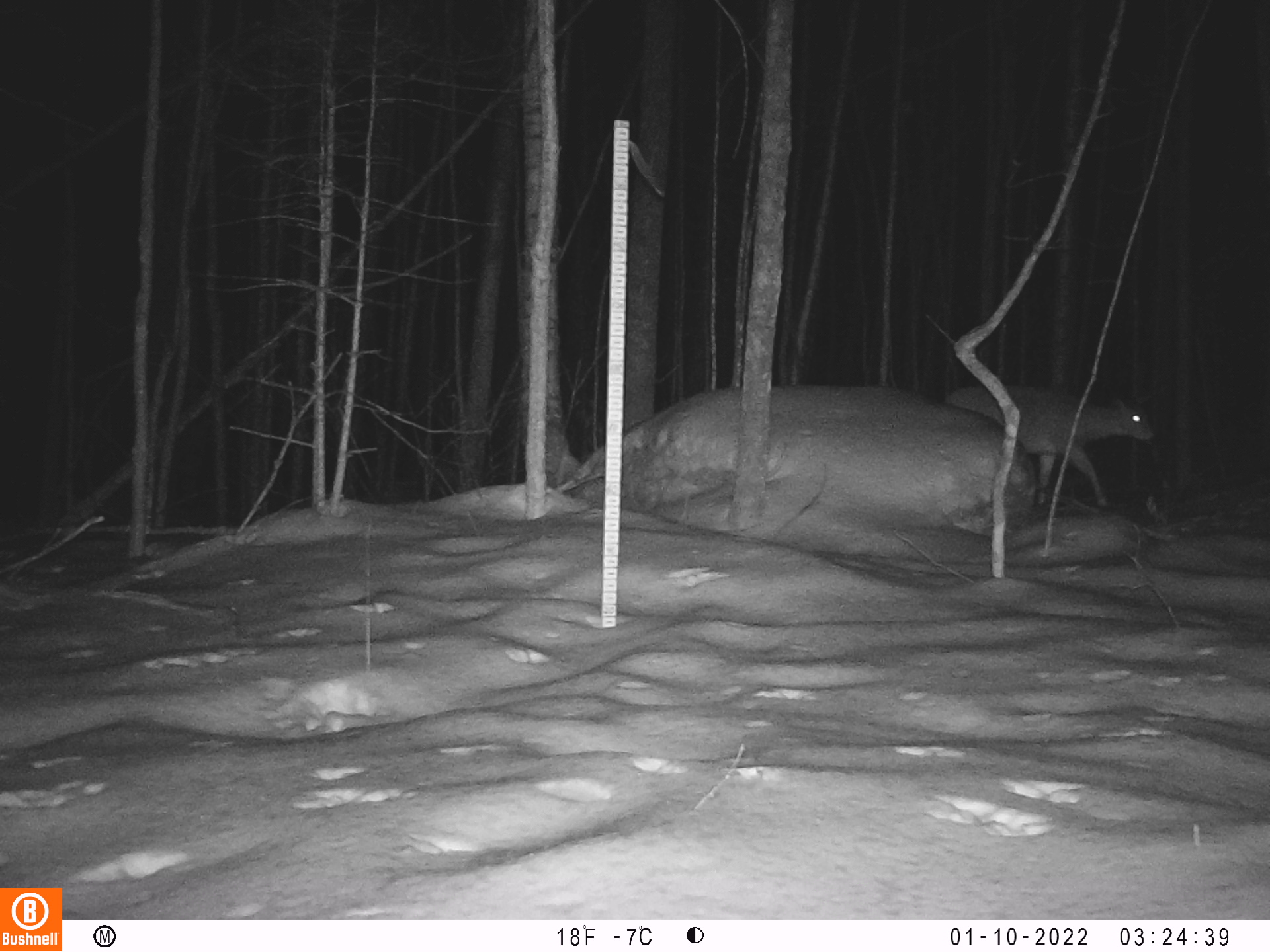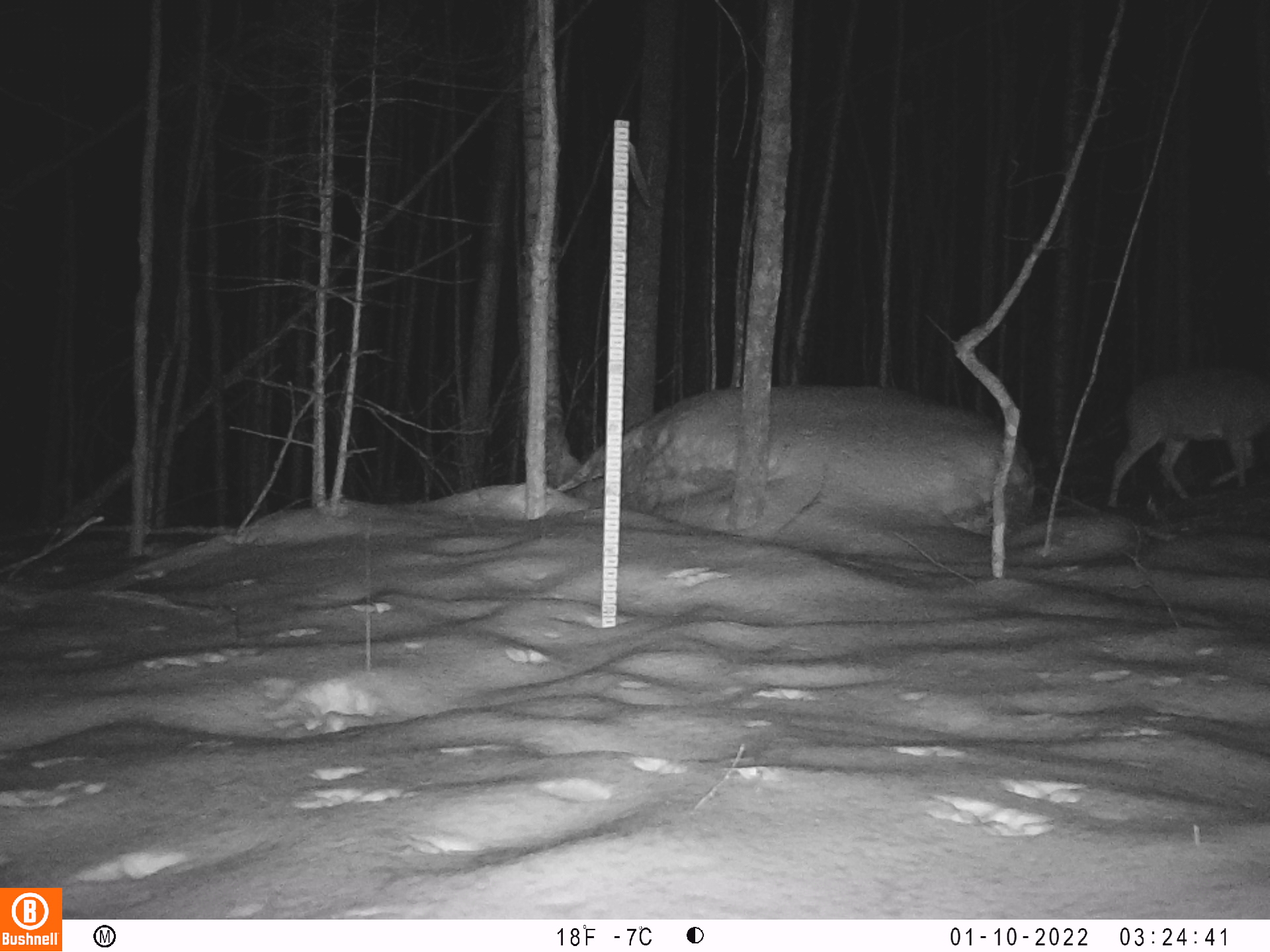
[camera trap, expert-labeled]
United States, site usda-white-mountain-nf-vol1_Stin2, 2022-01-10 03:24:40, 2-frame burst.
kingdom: Animalia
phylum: Chordata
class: Mammalia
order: Artiodactyla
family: Cervidae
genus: Odocoileus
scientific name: Odocoileus virginianus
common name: white-tailed deer